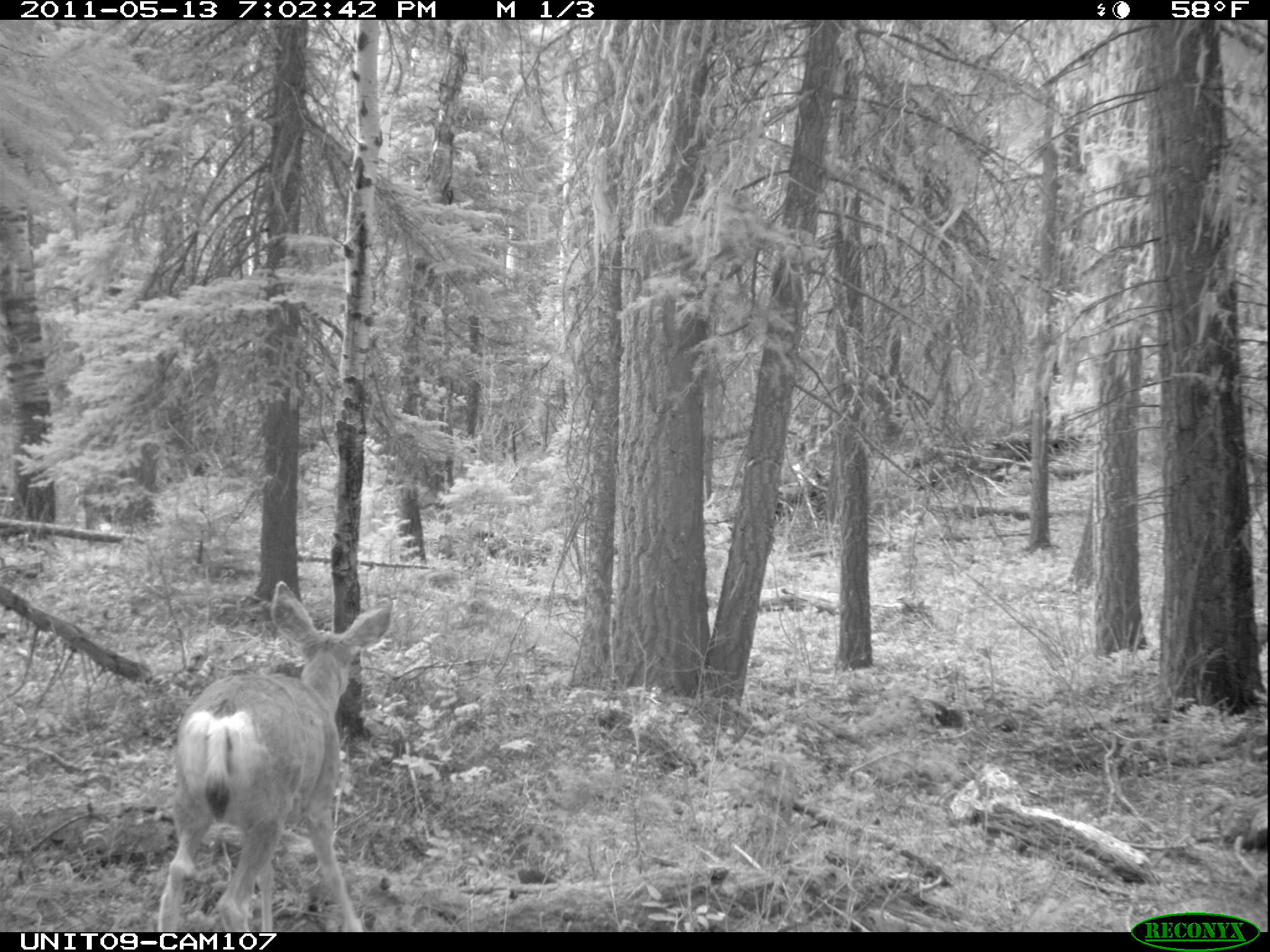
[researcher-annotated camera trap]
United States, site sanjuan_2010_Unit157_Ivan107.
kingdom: Animalia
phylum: Chordata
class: Mammalia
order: Artiodactyla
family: Cervidae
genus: Odocoileus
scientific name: Odocoileus hemionus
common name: mule deer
Odocoileus hemionus (mule deer).